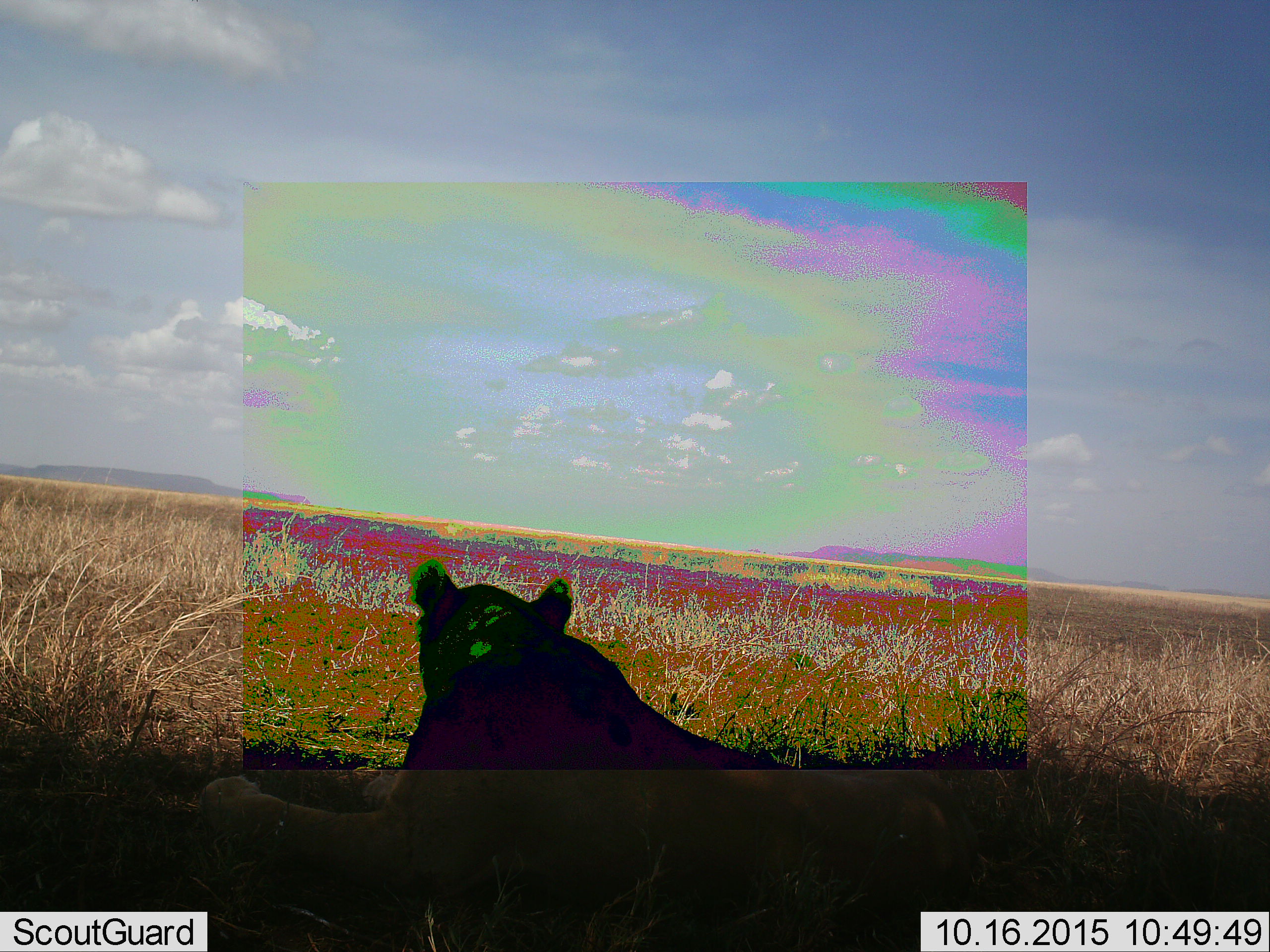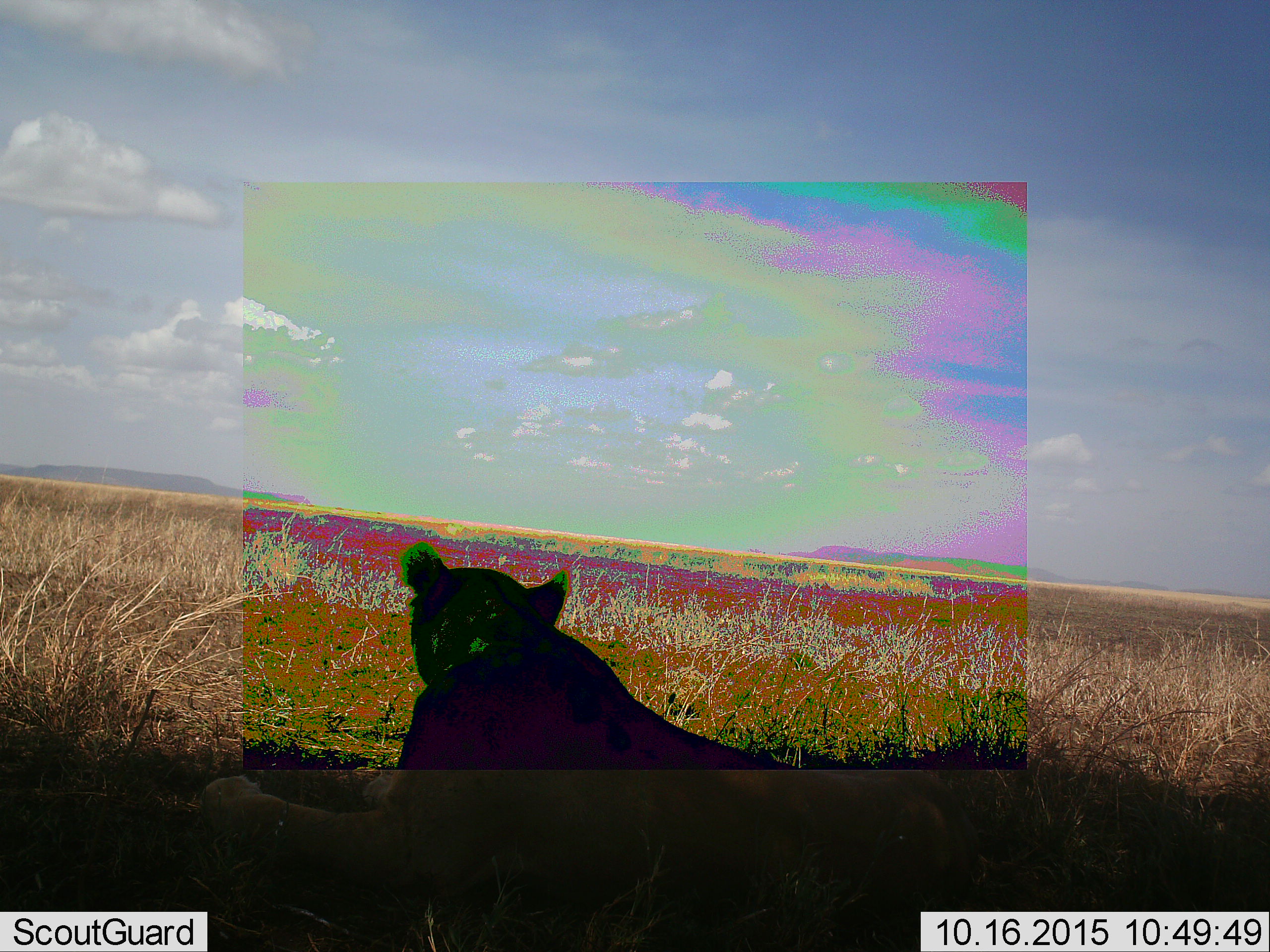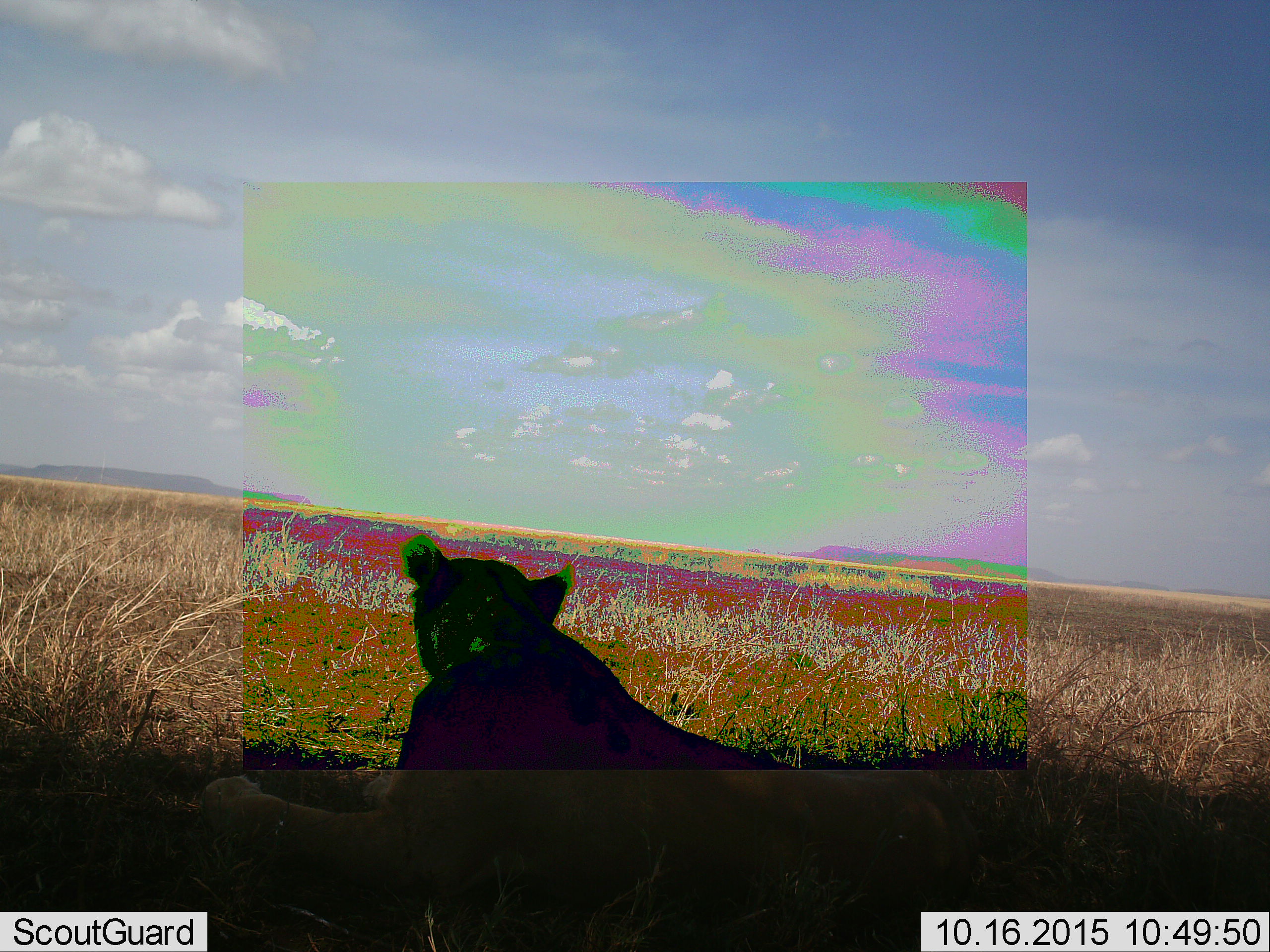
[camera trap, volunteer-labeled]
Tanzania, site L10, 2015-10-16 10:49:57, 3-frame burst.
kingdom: Animalia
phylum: Chordata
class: Mammalia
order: Carnivora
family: Felidae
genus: Panthera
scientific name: Panthera leo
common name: lion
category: lionfemale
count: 1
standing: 0%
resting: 100%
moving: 0%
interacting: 0%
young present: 0%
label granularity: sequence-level